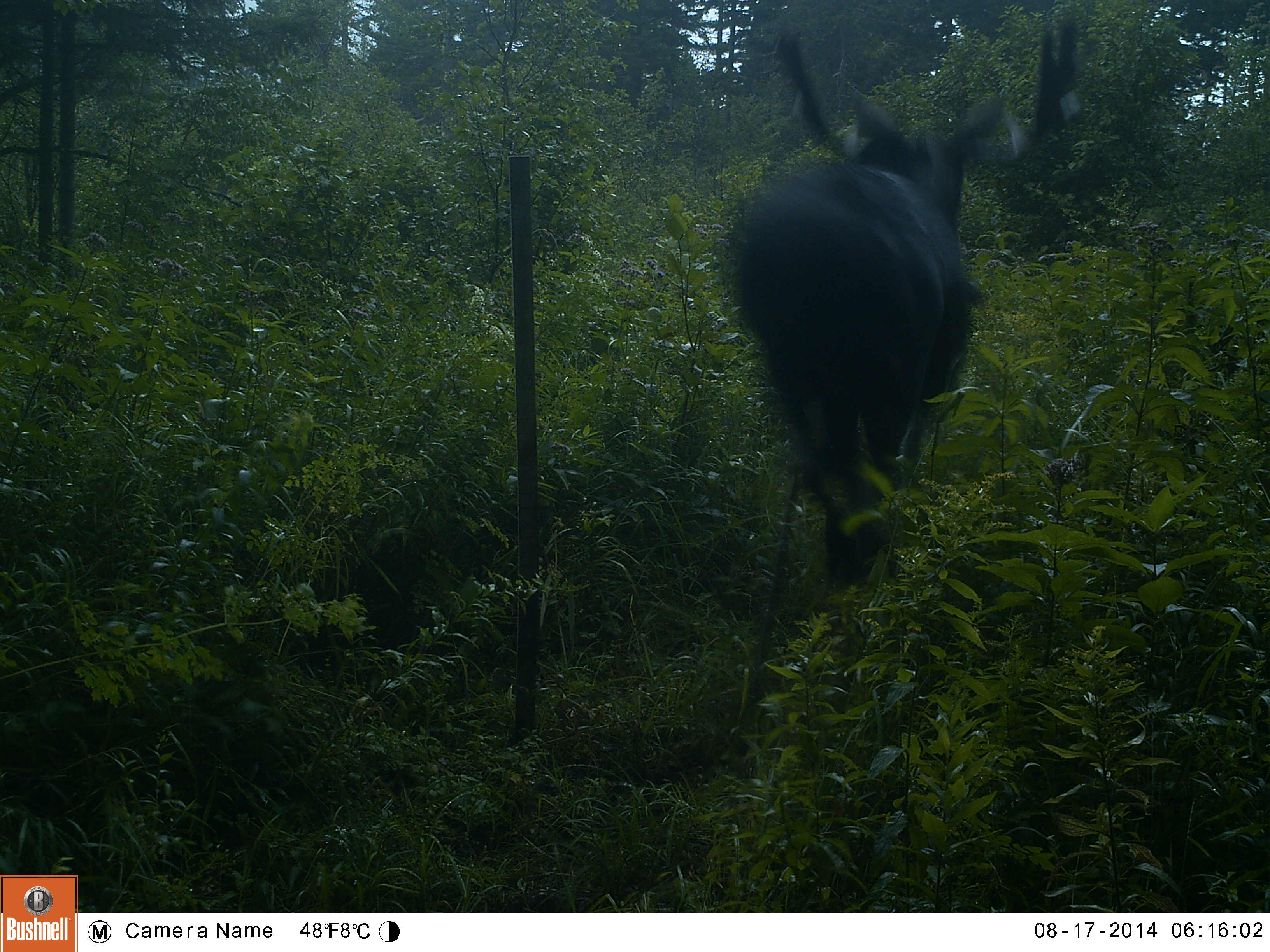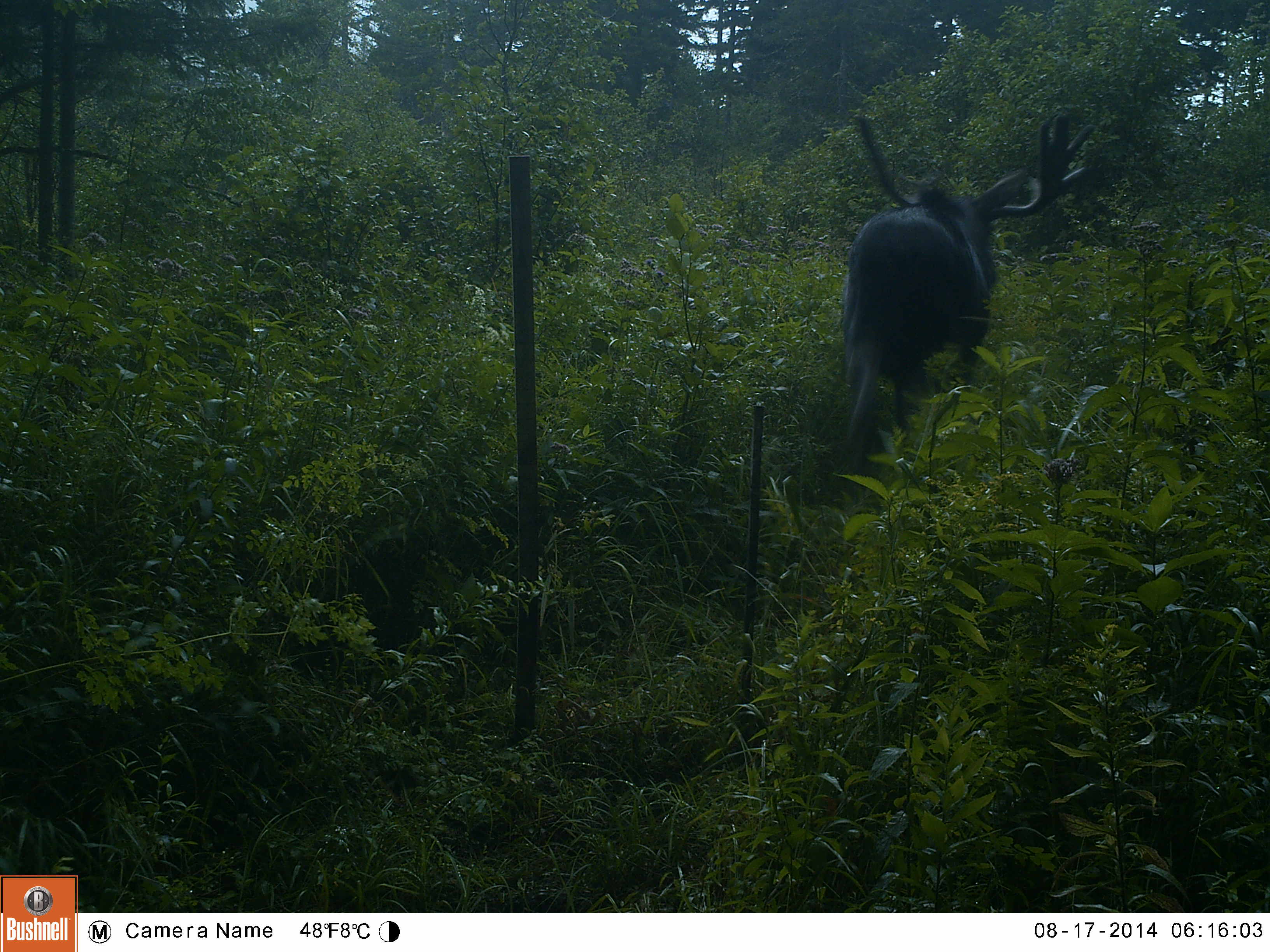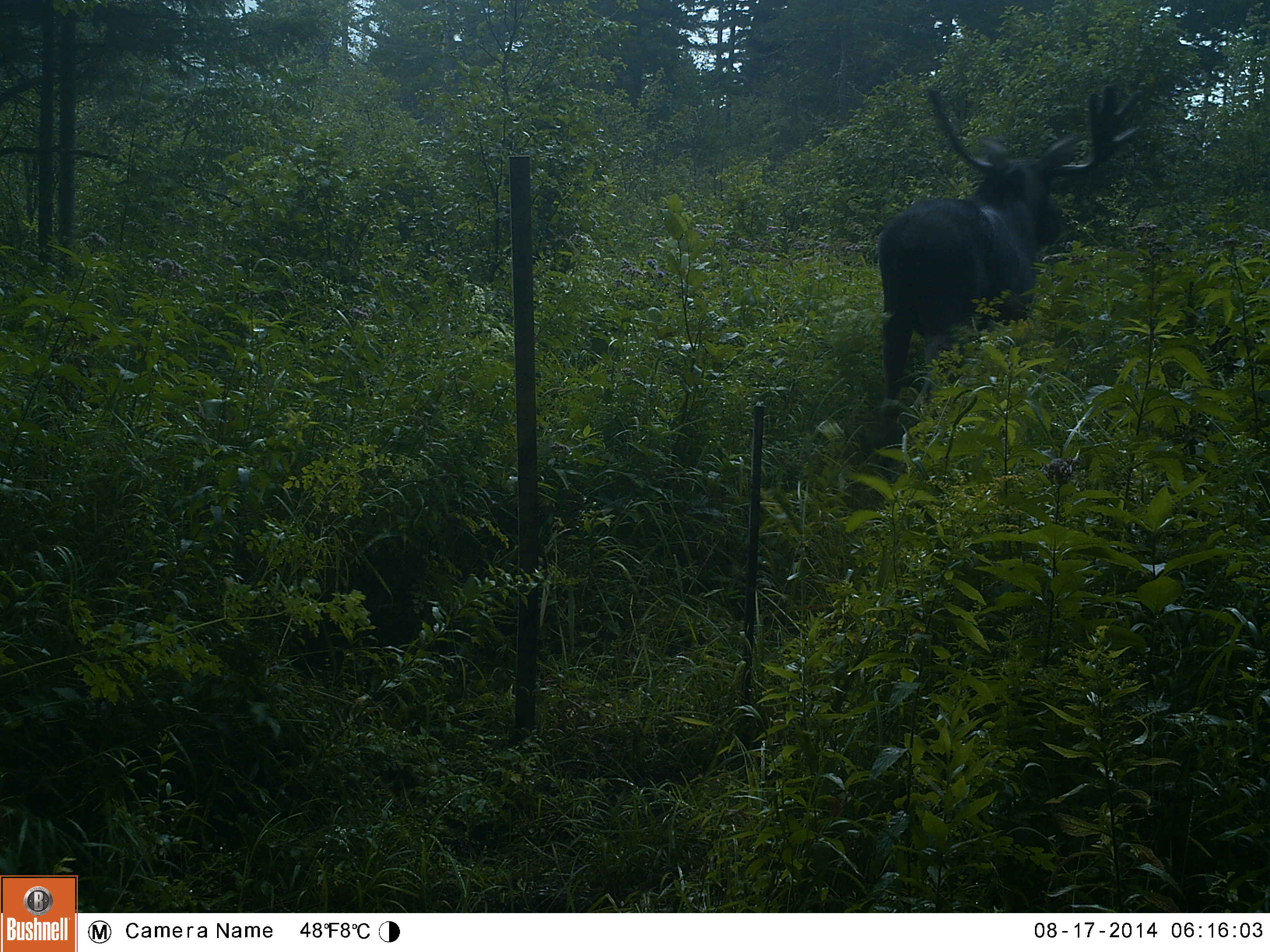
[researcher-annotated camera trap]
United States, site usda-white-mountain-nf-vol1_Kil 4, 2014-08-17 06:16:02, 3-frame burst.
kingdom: Animalia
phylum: Chordata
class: Mammalia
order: Artiodactyla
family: Cervidae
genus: Alces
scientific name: Alces alces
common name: moose